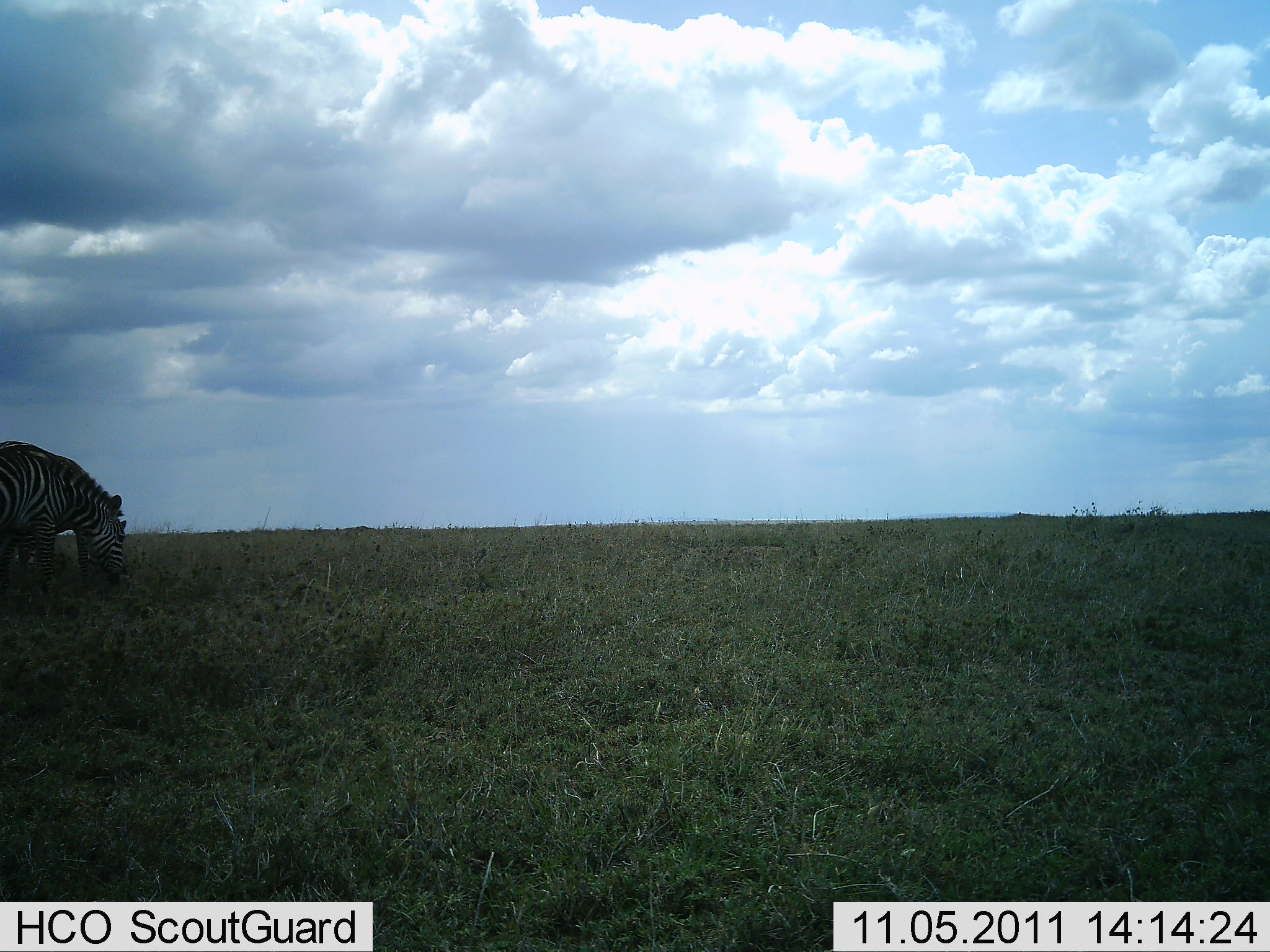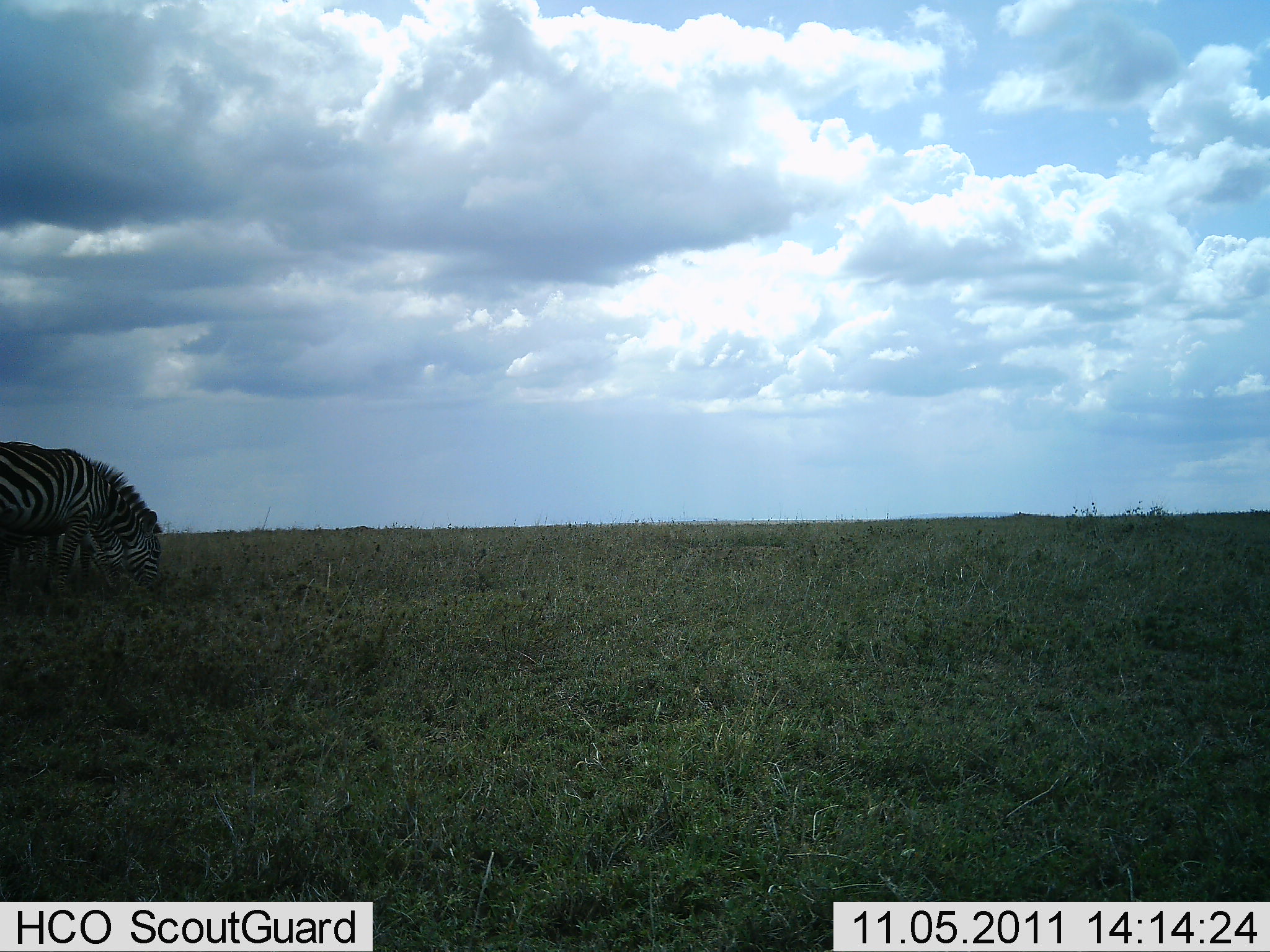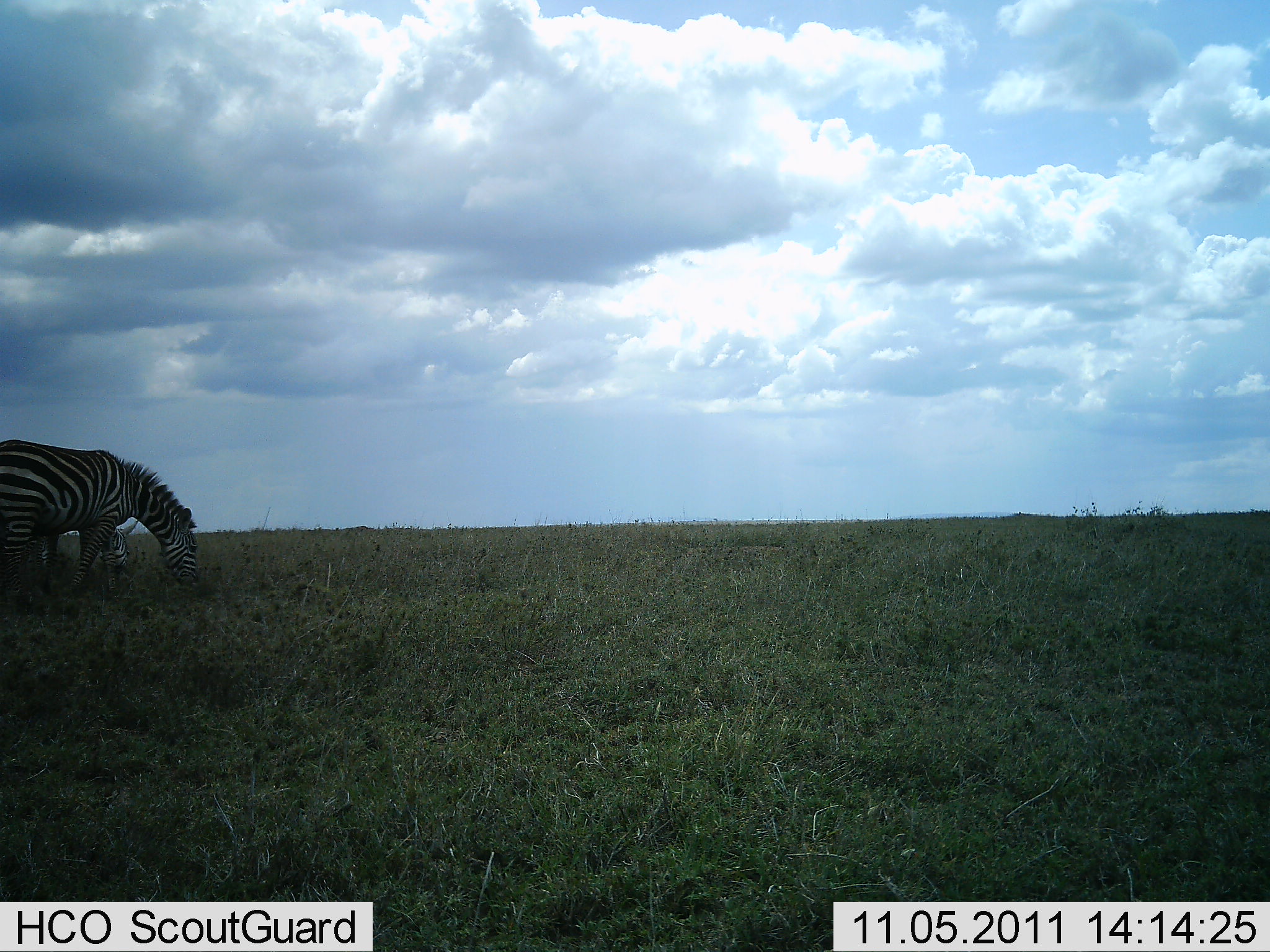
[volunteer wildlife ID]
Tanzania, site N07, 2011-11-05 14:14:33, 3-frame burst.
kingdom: Animalia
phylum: Chordata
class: Mammalia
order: Perissodactyla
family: Equidae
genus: Equus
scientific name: Equus quagga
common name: plains zebra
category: zebra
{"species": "zebra (plains zebra) (Equus quagga)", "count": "2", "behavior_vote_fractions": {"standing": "18%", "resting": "0%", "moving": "36%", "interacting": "0%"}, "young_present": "9%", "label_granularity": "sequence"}